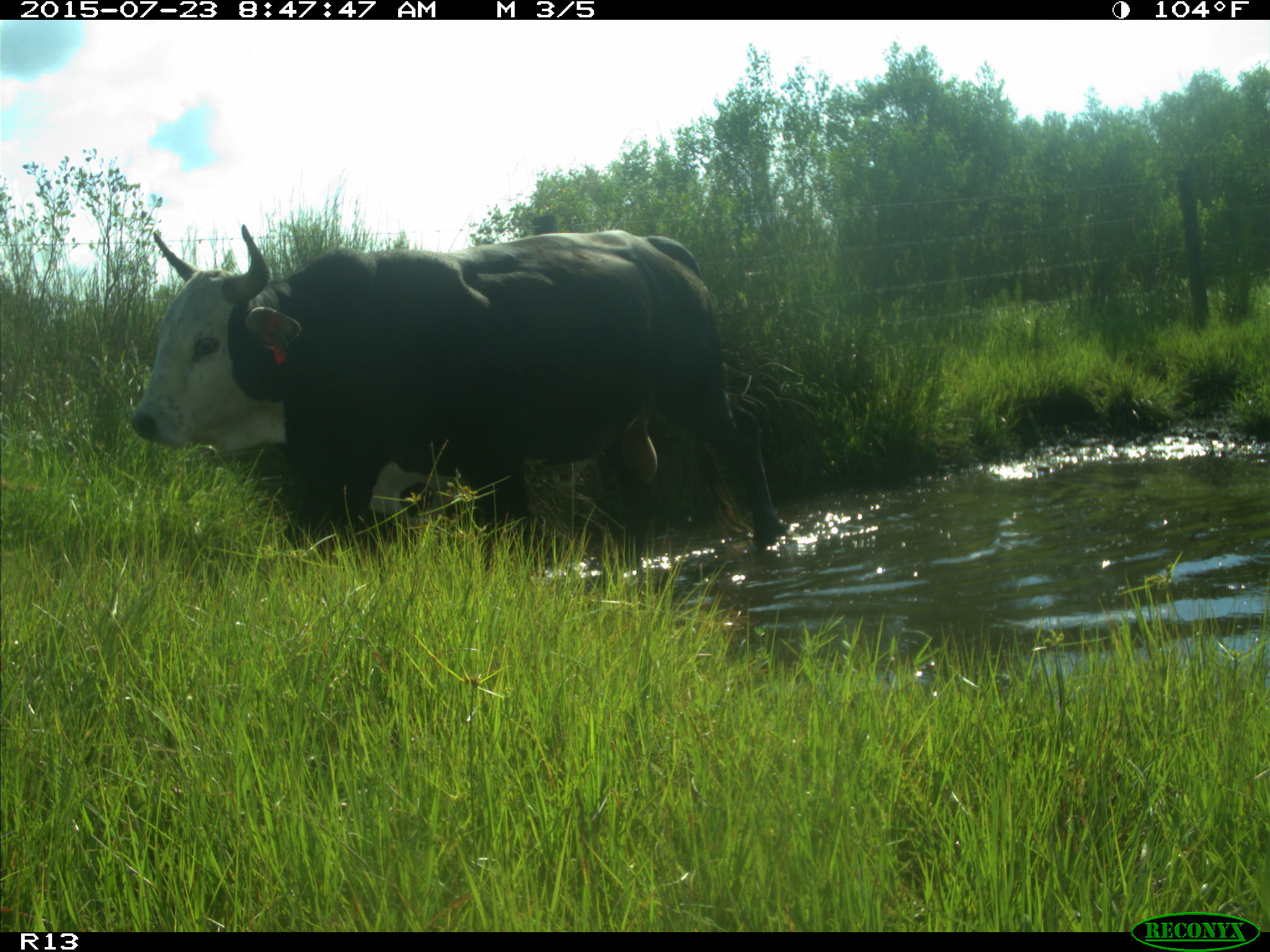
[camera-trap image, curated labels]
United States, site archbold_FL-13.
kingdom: Animalia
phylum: Chordata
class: Mammalia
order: Artiodactyla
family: Bovidae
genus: Bos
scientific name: Bos taurus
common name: domestic cow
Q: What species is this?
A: Bos taurus (domestic cow).